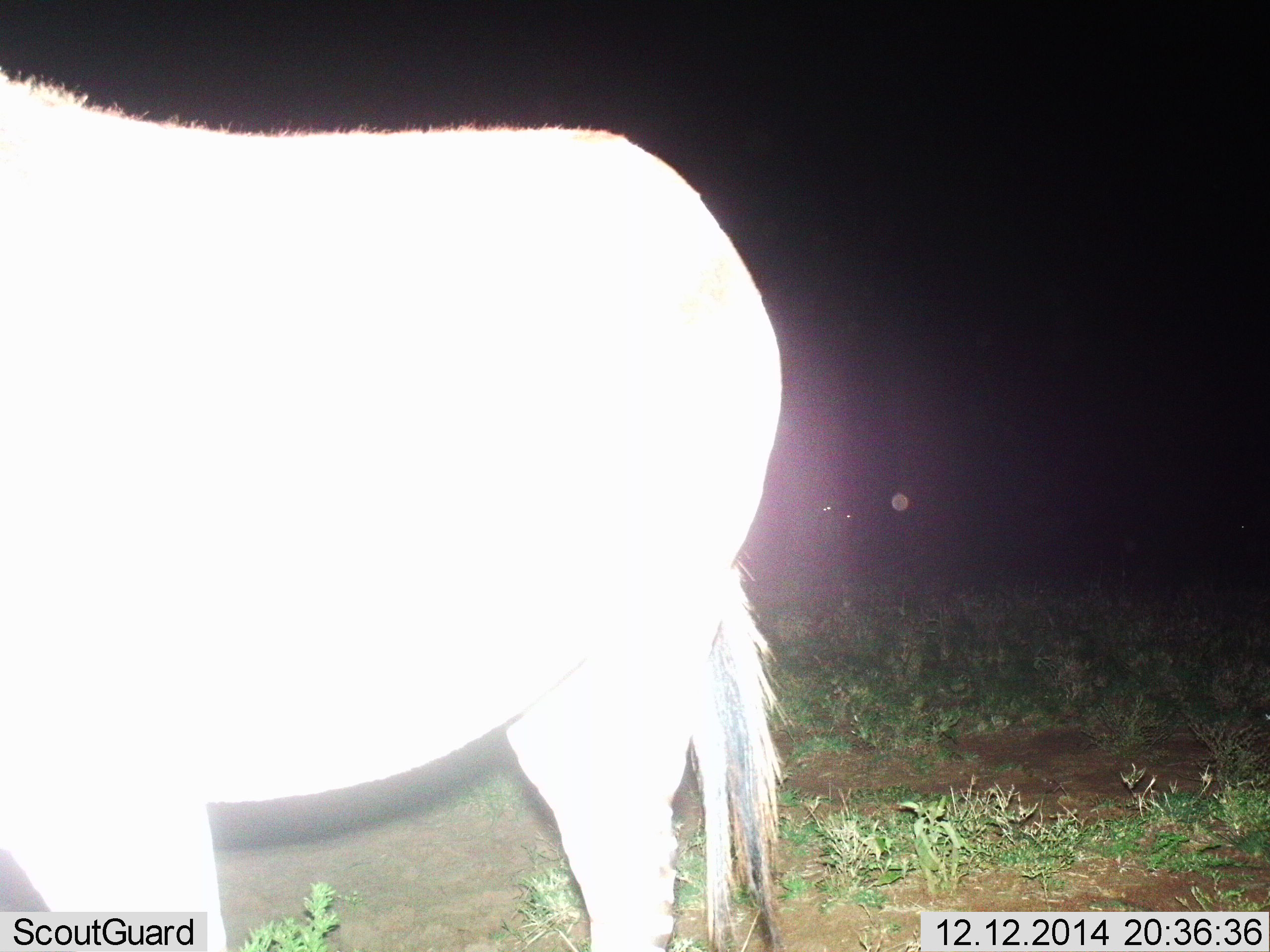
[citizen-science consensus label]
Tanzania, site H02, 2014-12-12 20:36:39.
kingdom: Animalia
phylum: Chordata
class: Mammalia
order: Artiodactyla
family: Bovidae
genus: Connochaetes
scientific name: Connochaetes taurinus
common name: blue wildebeest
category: wildebeest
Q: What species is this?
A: Wildebeest (blue wildebeest) (Connochaetes taurinus).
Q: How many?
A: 1.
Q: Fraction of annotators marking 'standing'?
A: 100%.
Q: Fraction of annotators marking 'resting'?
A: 0%.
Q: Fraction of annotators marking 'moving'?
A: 0%.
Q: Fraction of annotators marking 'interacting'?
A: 0%.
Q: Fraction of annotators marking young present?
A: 0%.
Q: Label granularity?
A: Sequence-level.